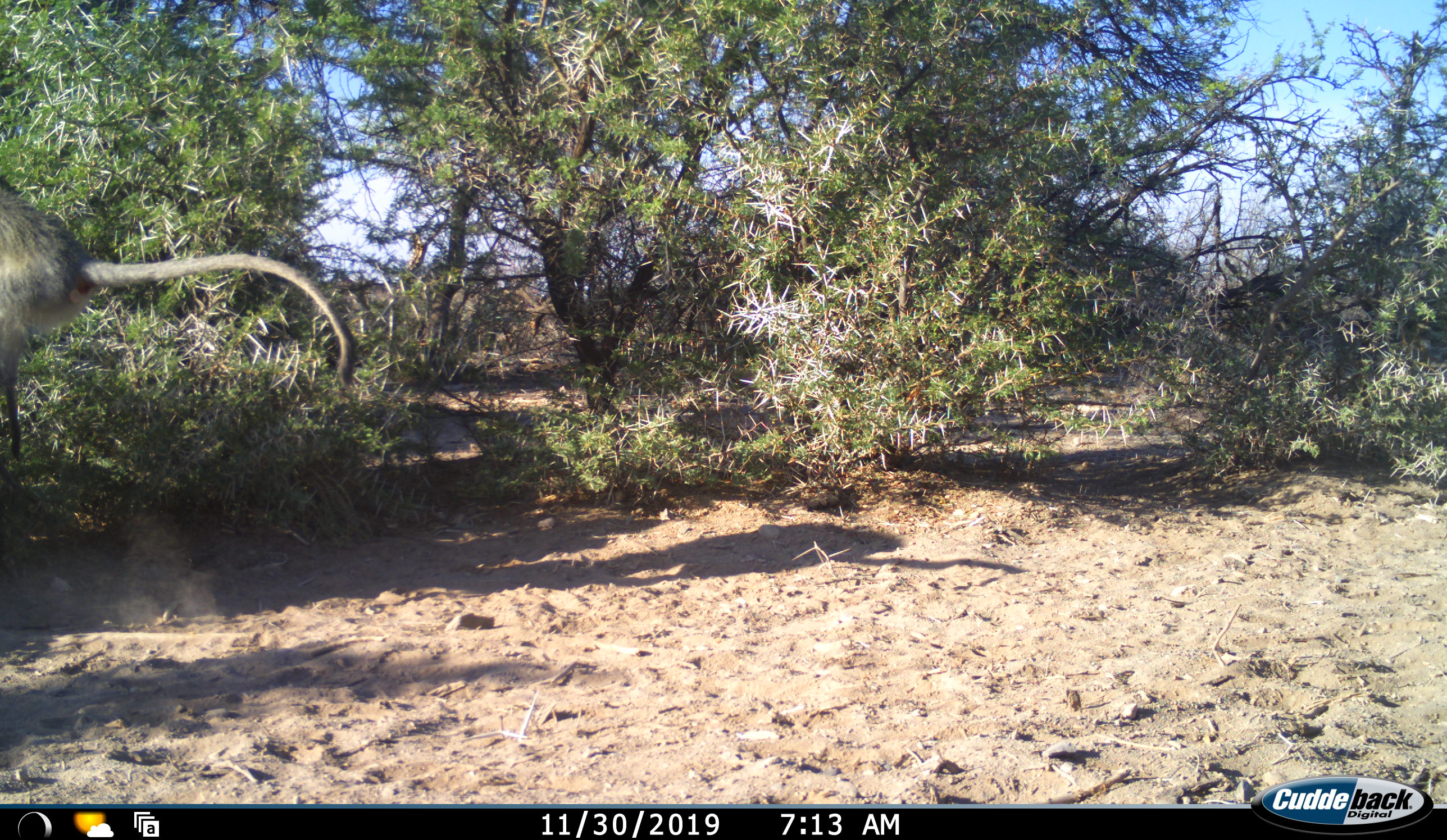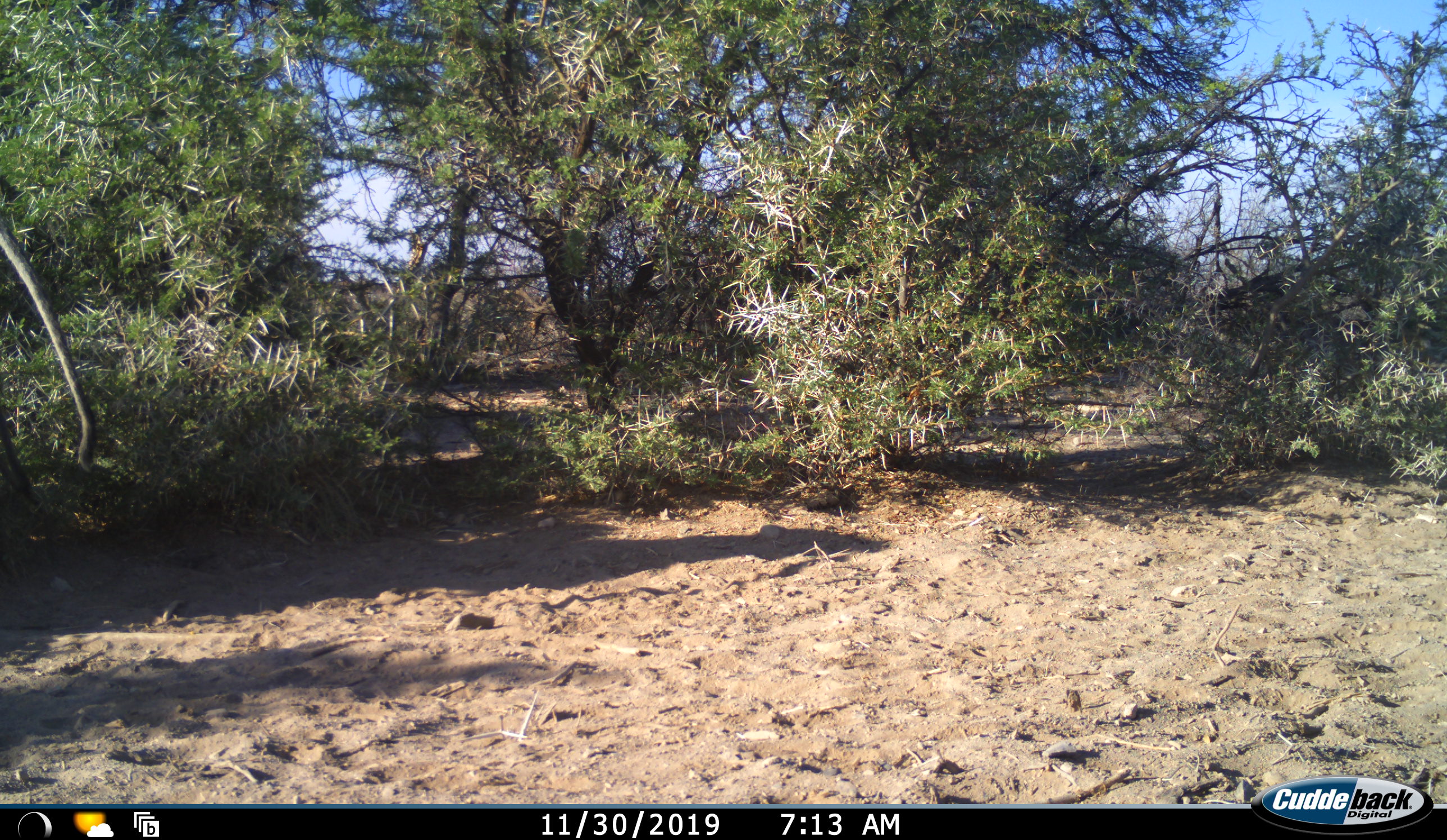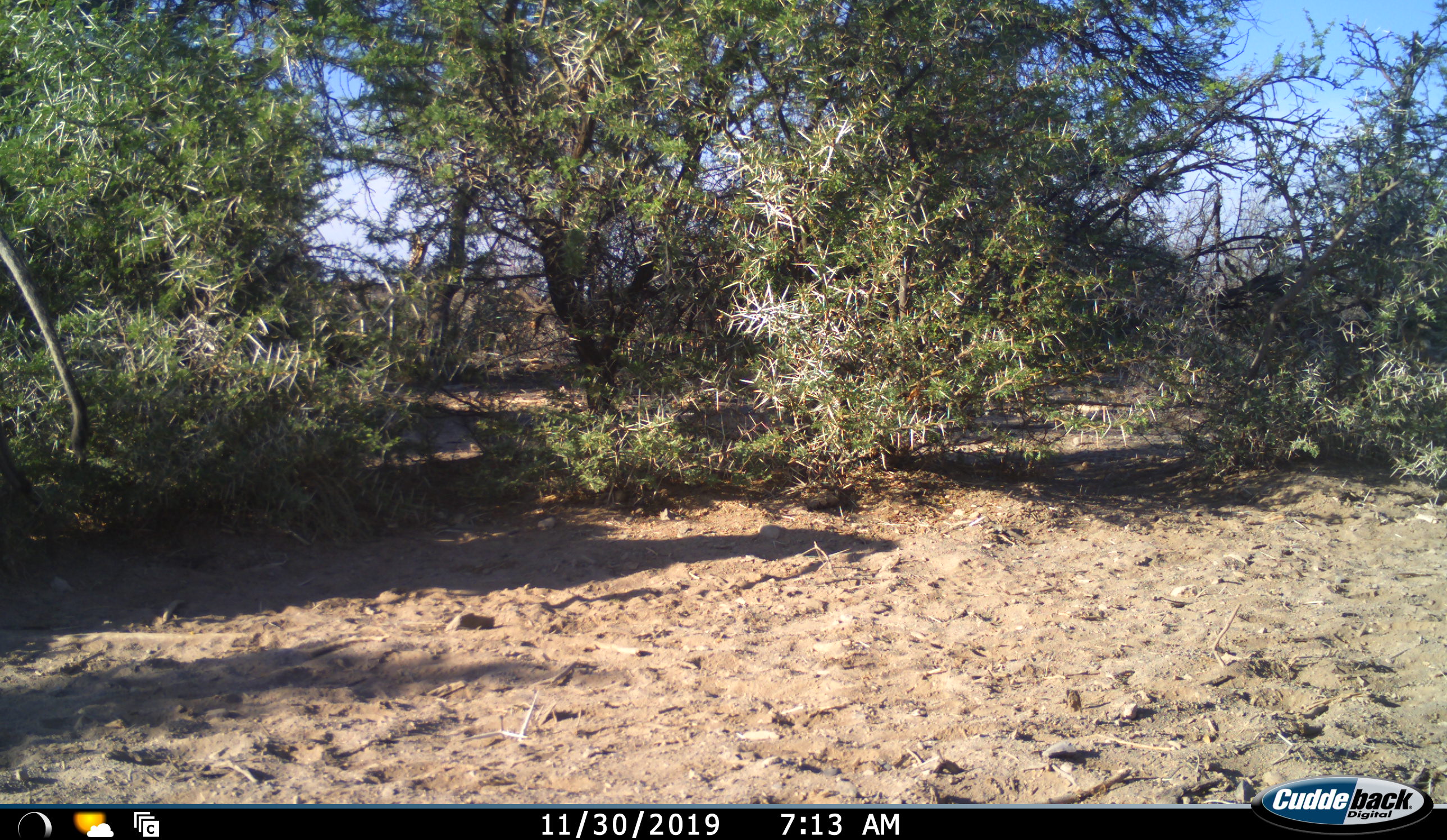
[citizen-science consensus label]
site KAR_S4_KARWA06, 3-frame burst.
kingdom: Animalia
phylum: Chordata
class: Mammalia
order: Primates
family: Cercopithecidae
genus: Chlorocebus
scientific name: Chlorocebus pygerythrus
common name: vervet monkey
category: monkeyvervet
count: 1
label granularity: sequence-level